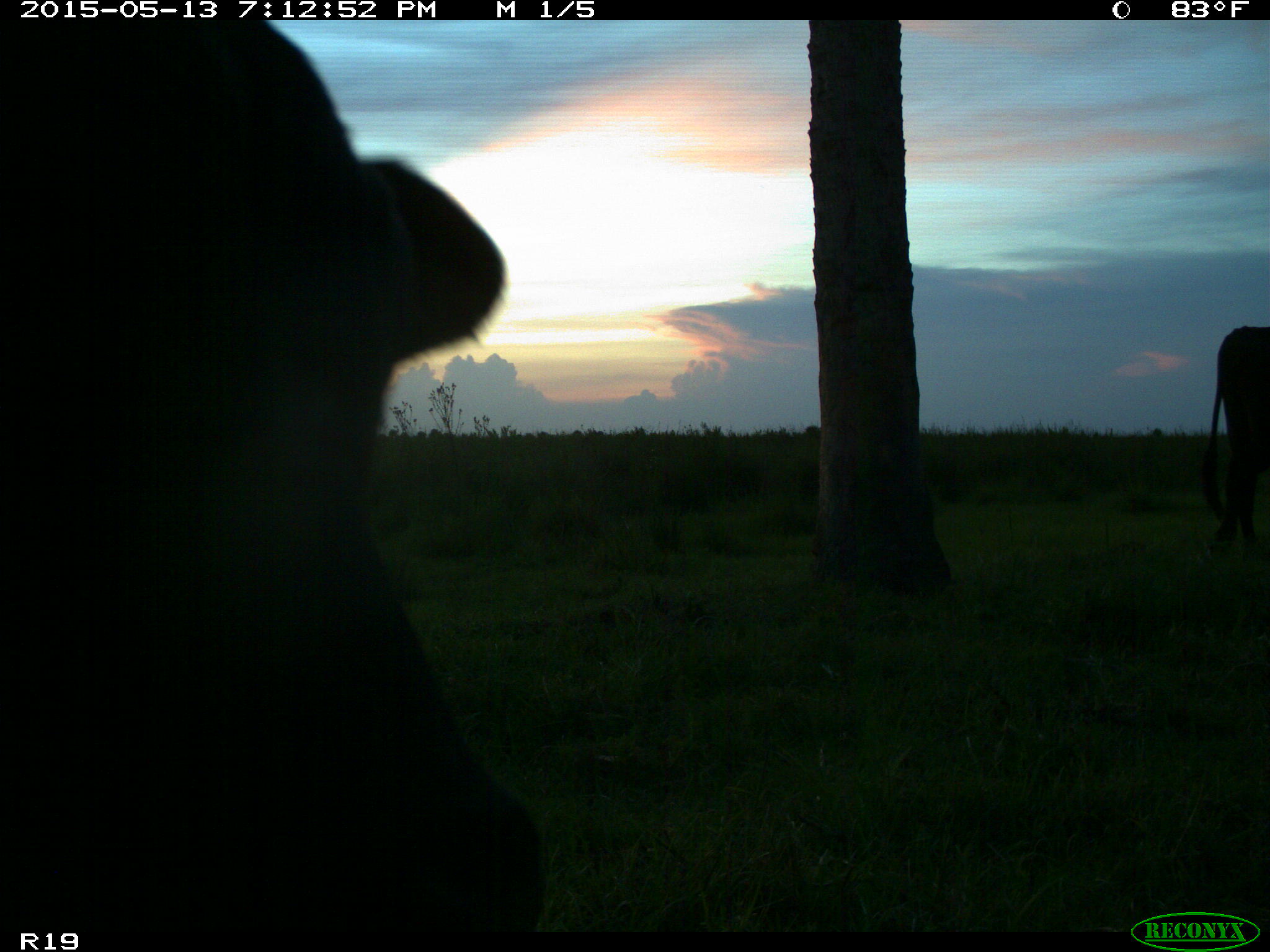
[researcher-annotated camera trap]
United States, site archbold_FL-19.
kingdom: Animalia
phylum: Chordata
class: Mammalia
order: Artiodactyla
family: Bovidae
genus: Bos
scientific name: Bos taurus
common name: domestic cow